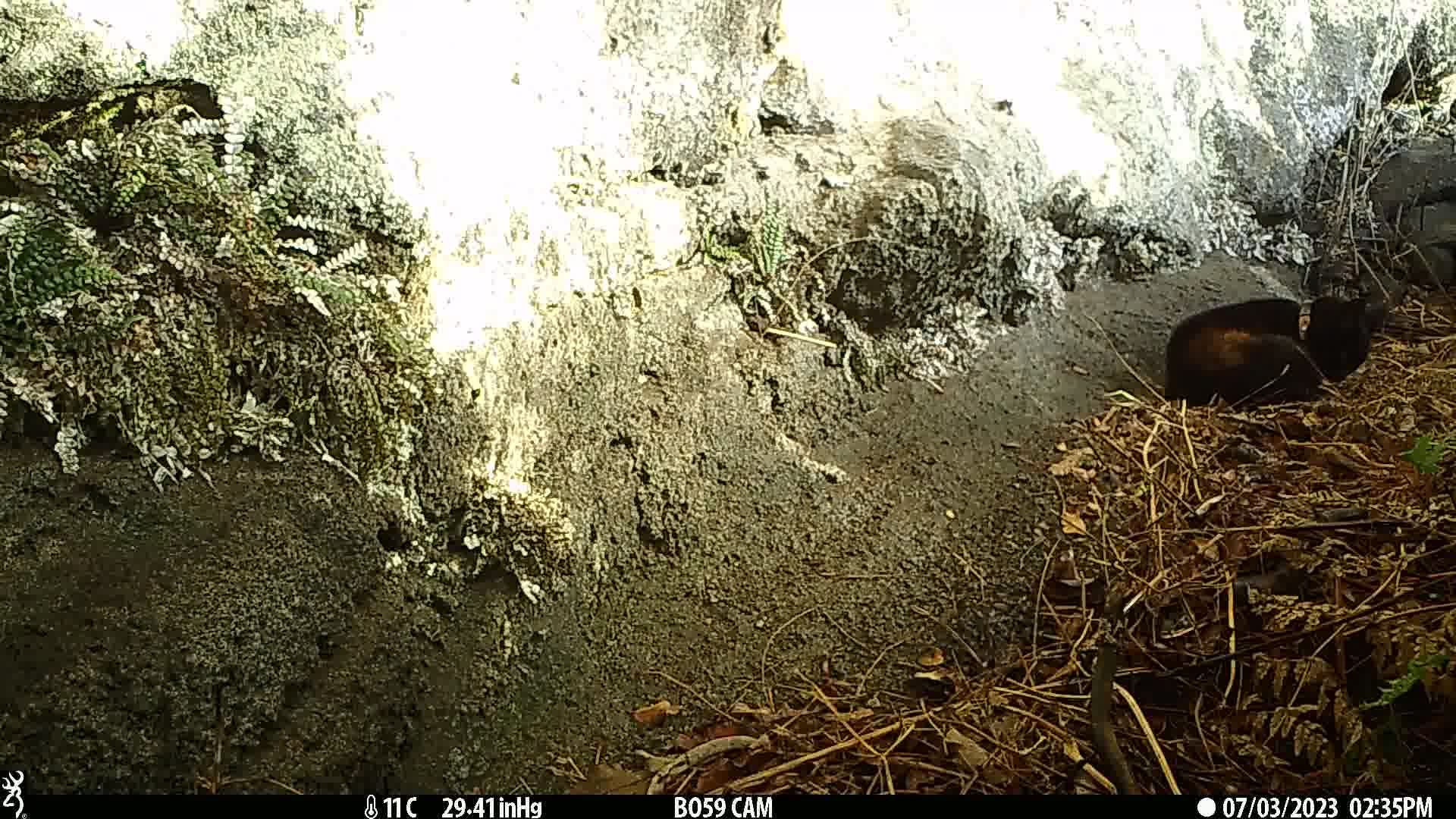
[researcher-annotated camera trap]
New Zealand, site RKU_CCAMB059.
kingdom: Animalia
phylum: Chordata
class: Mammalia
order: Carnivora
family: Felidae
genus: Felis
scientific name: Felis catus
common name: domestic cat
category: cat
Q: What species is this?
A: Cat (domestic cat) (Felis catus).